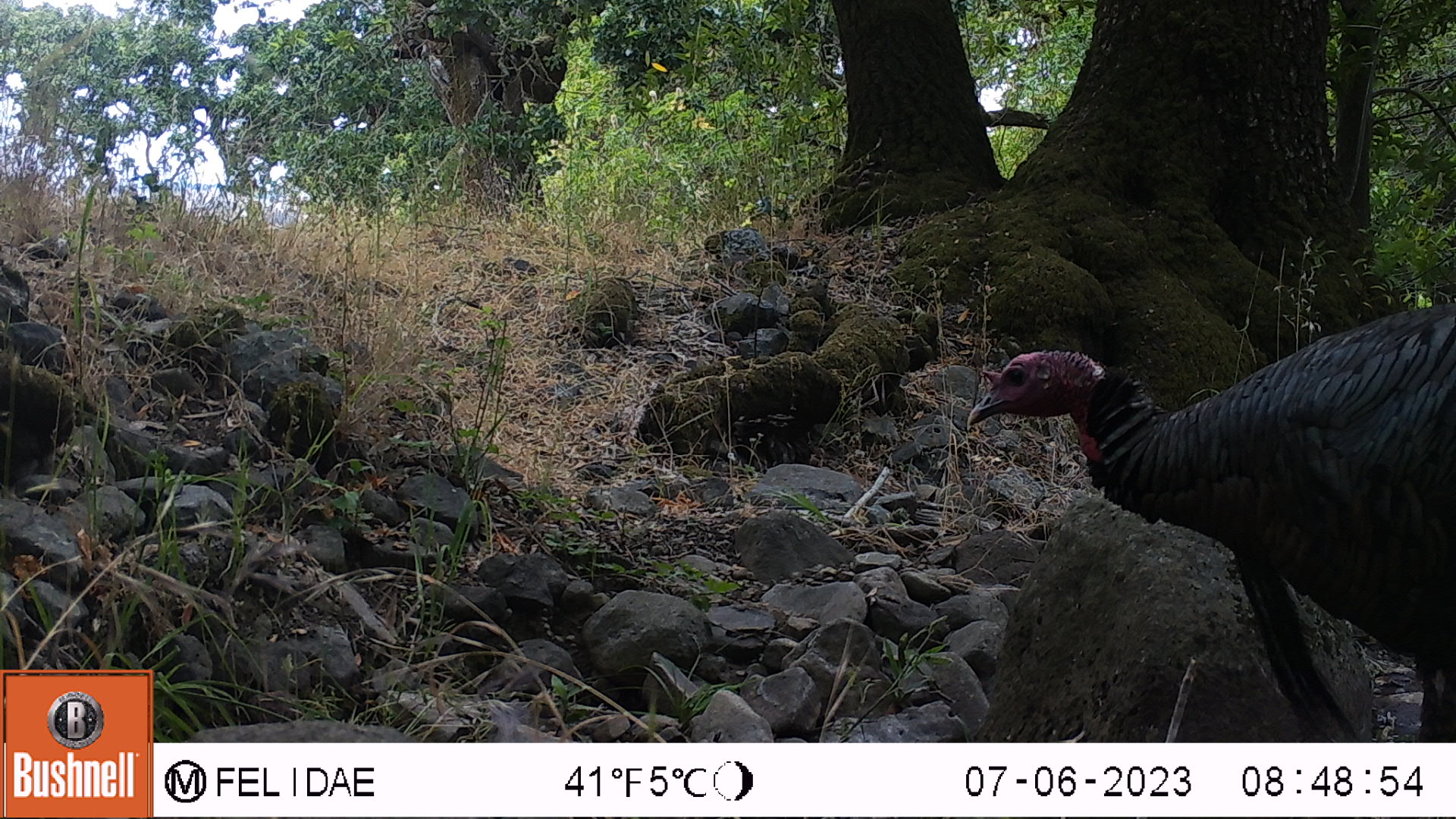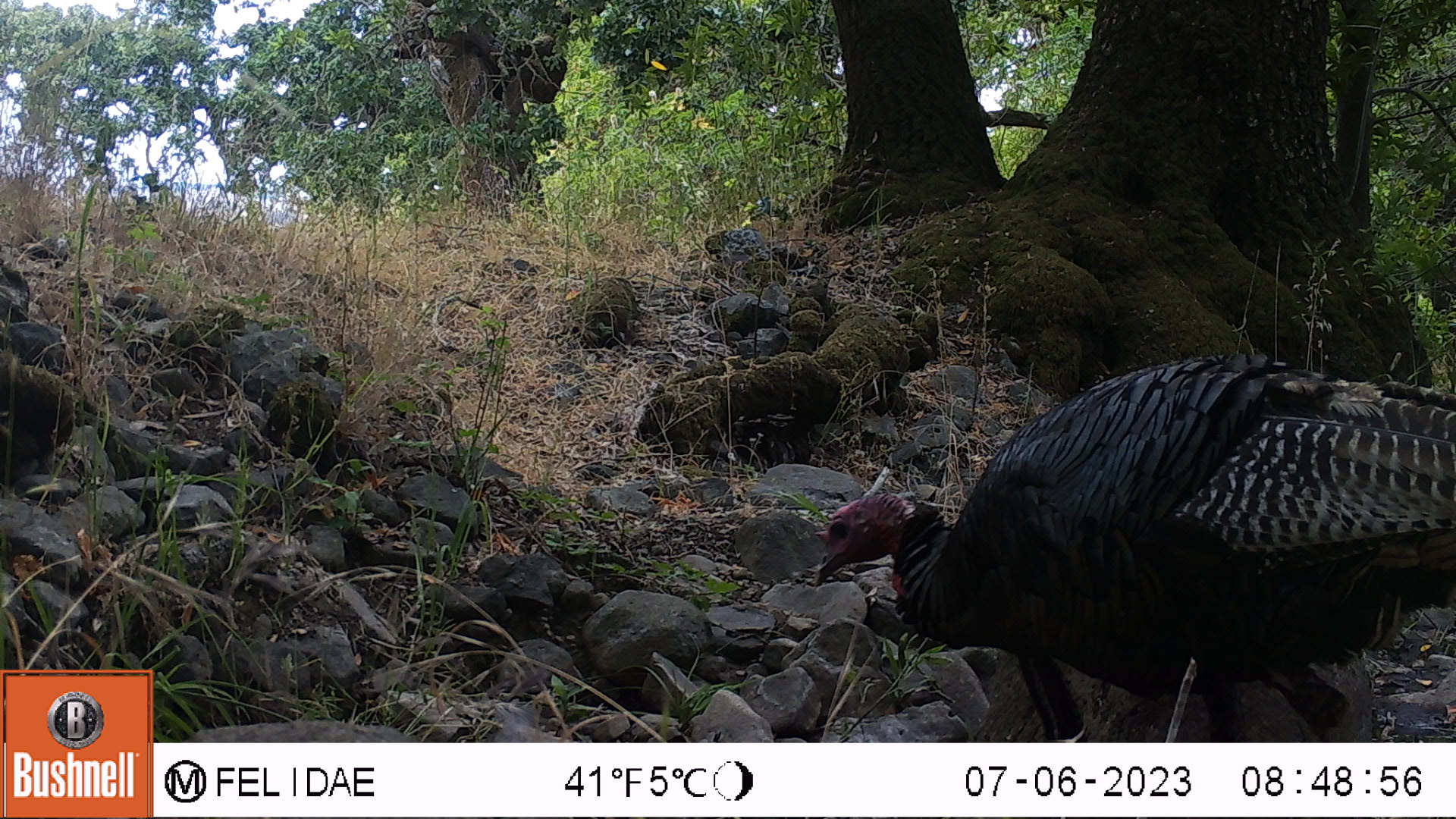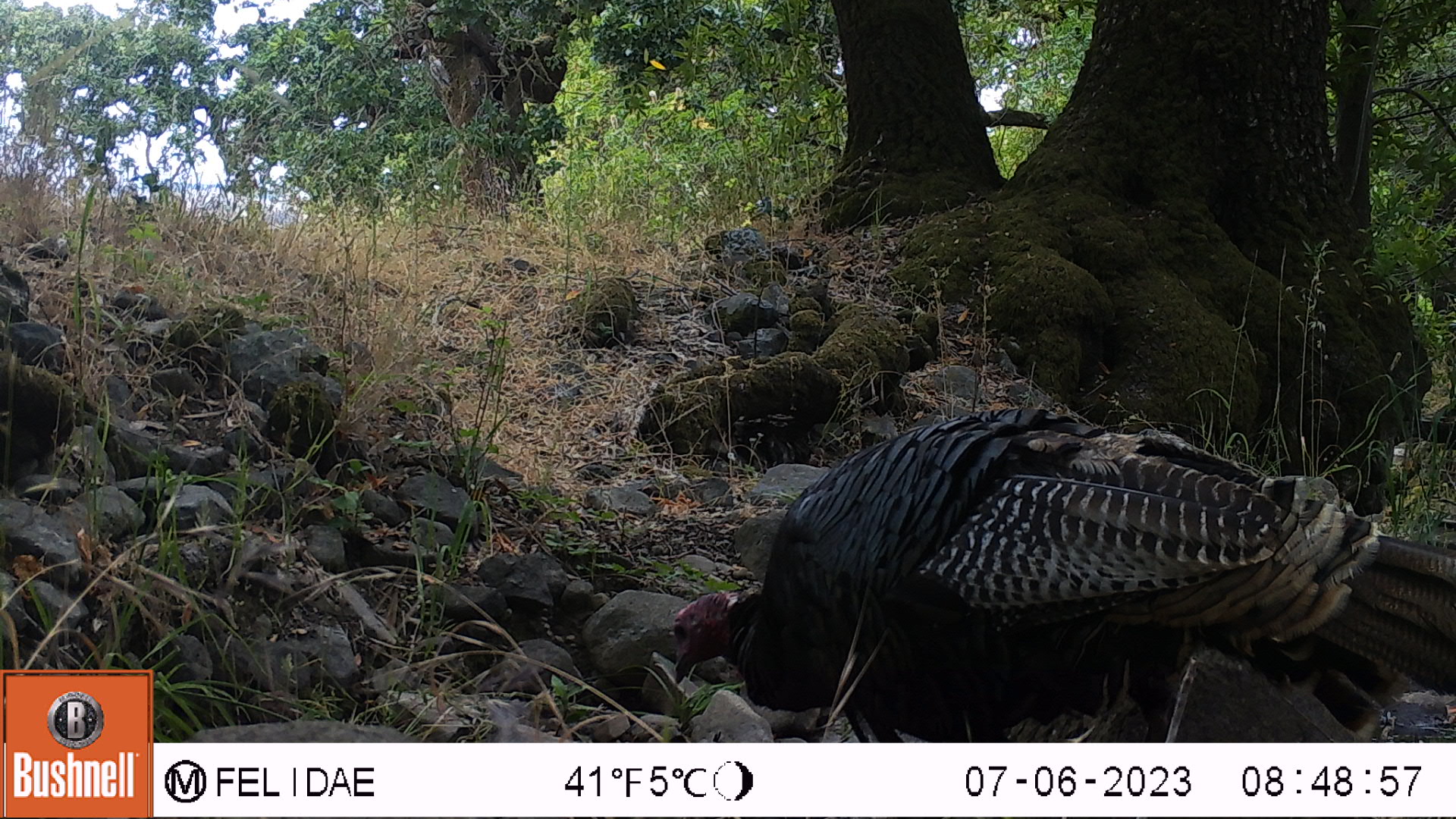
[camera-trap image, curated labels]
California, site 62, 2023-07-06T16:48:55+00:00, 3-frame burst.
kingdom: Animalia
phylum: Chordata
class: Aves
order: Galliformes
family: Phasianidae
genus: Meleagris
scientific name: Meleagris gallopavo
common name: turkey